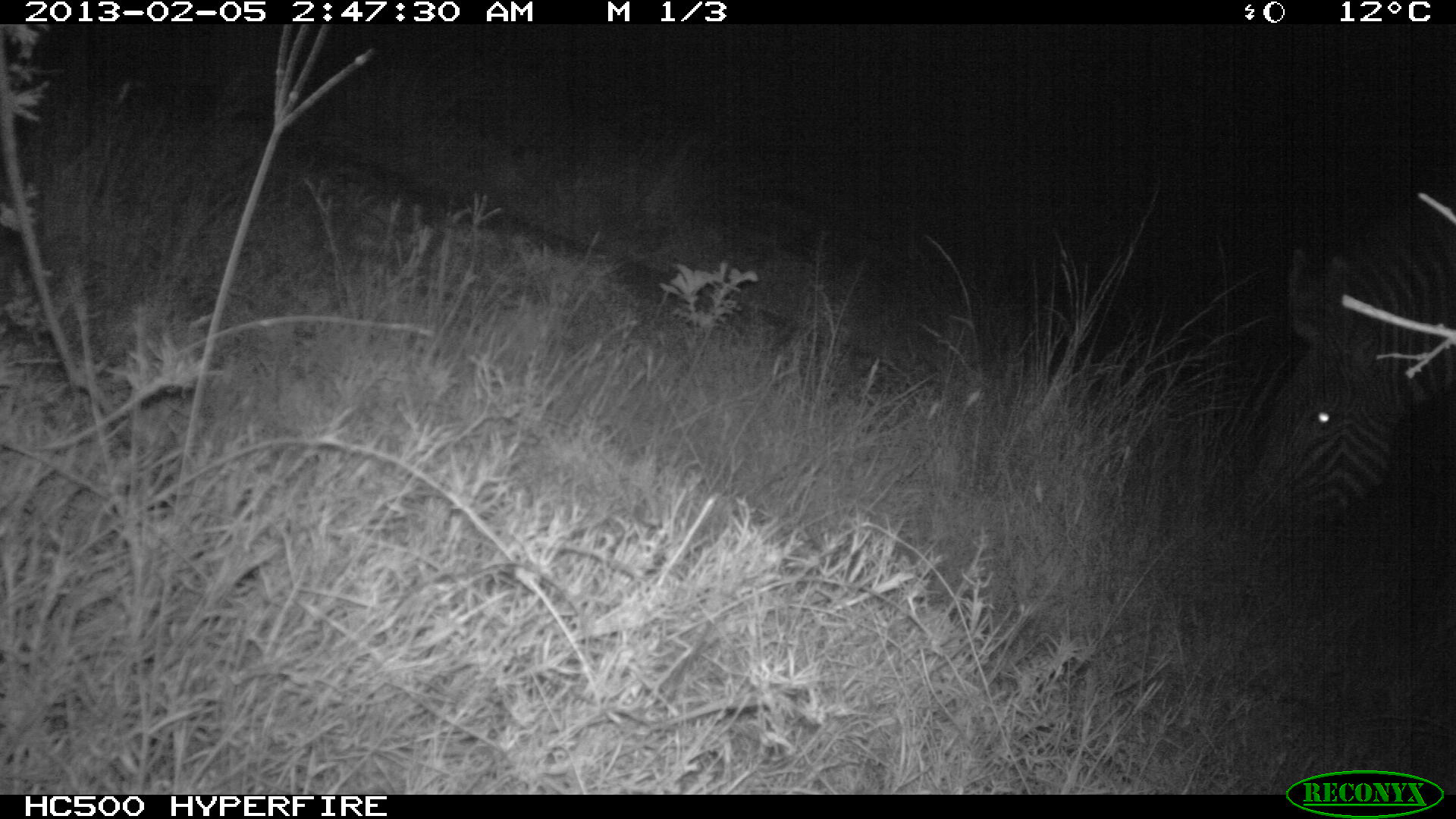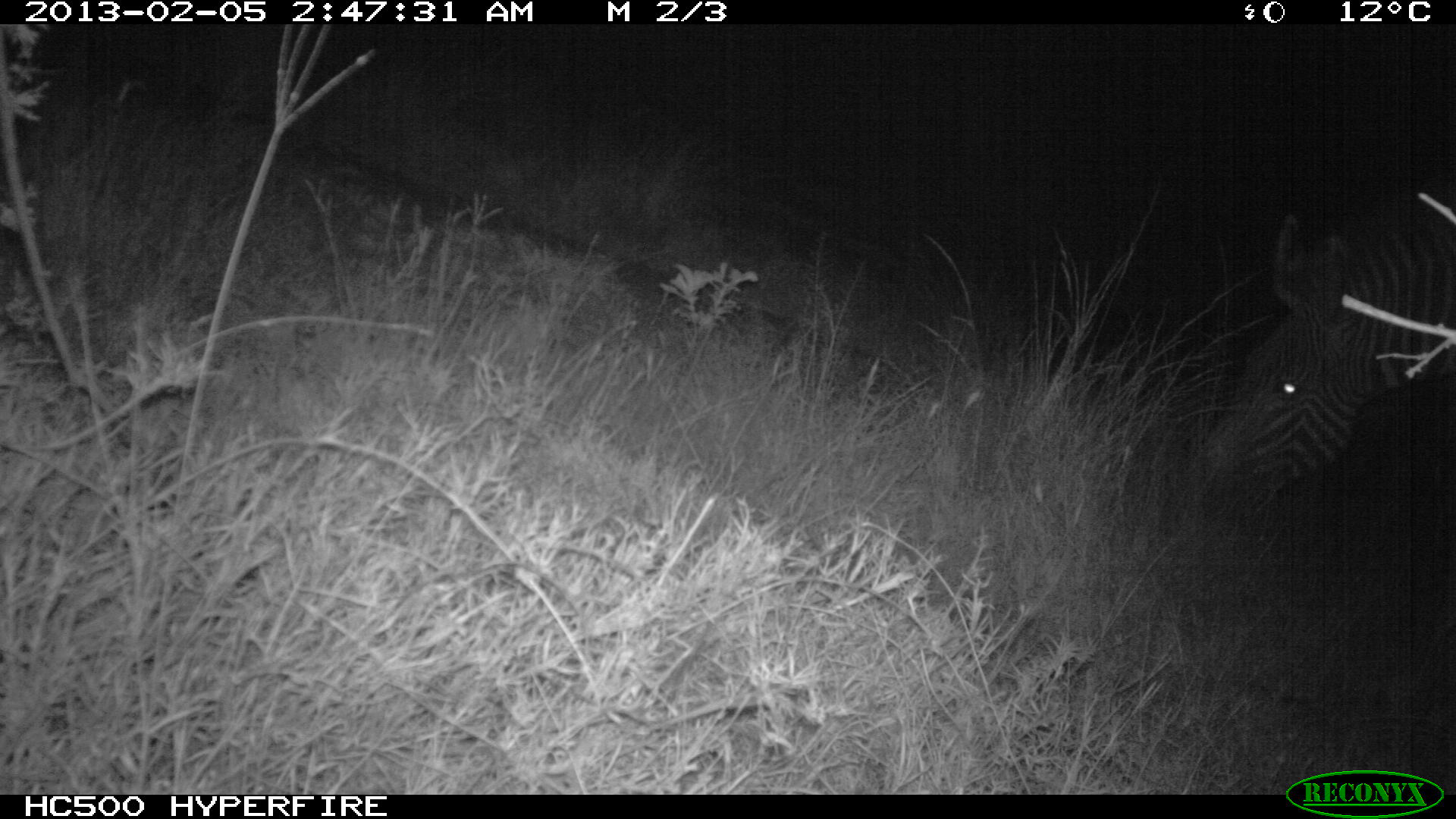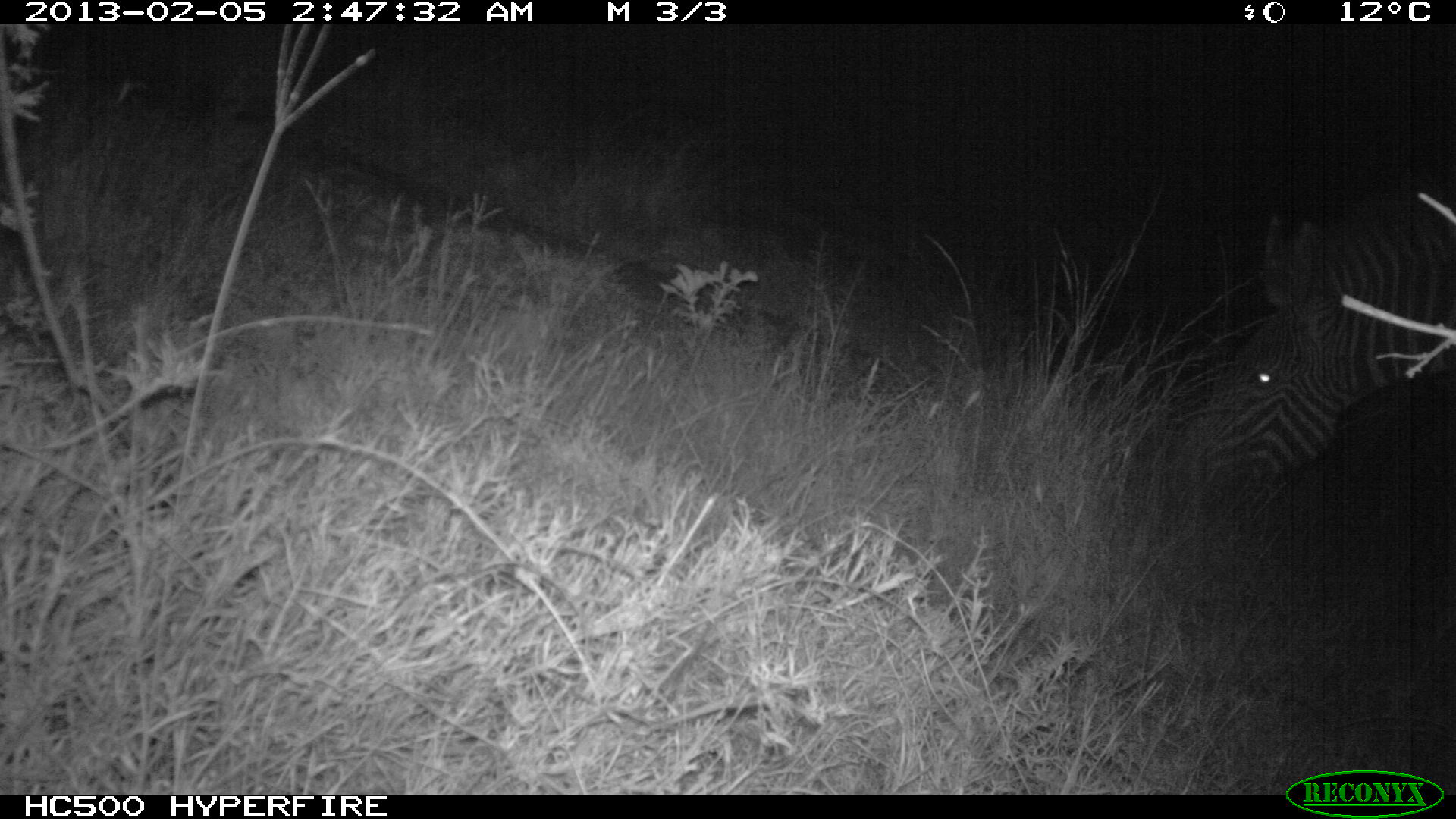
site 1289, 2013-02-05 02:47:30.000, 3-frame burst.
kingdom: Animalia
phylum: Chordata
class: Mammalia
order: Perissodactyla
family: Equidae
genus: Equus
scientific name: Equus grevyi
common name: grévy's zebra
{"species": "Equus grevyi (grévy's zebra)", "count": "1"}